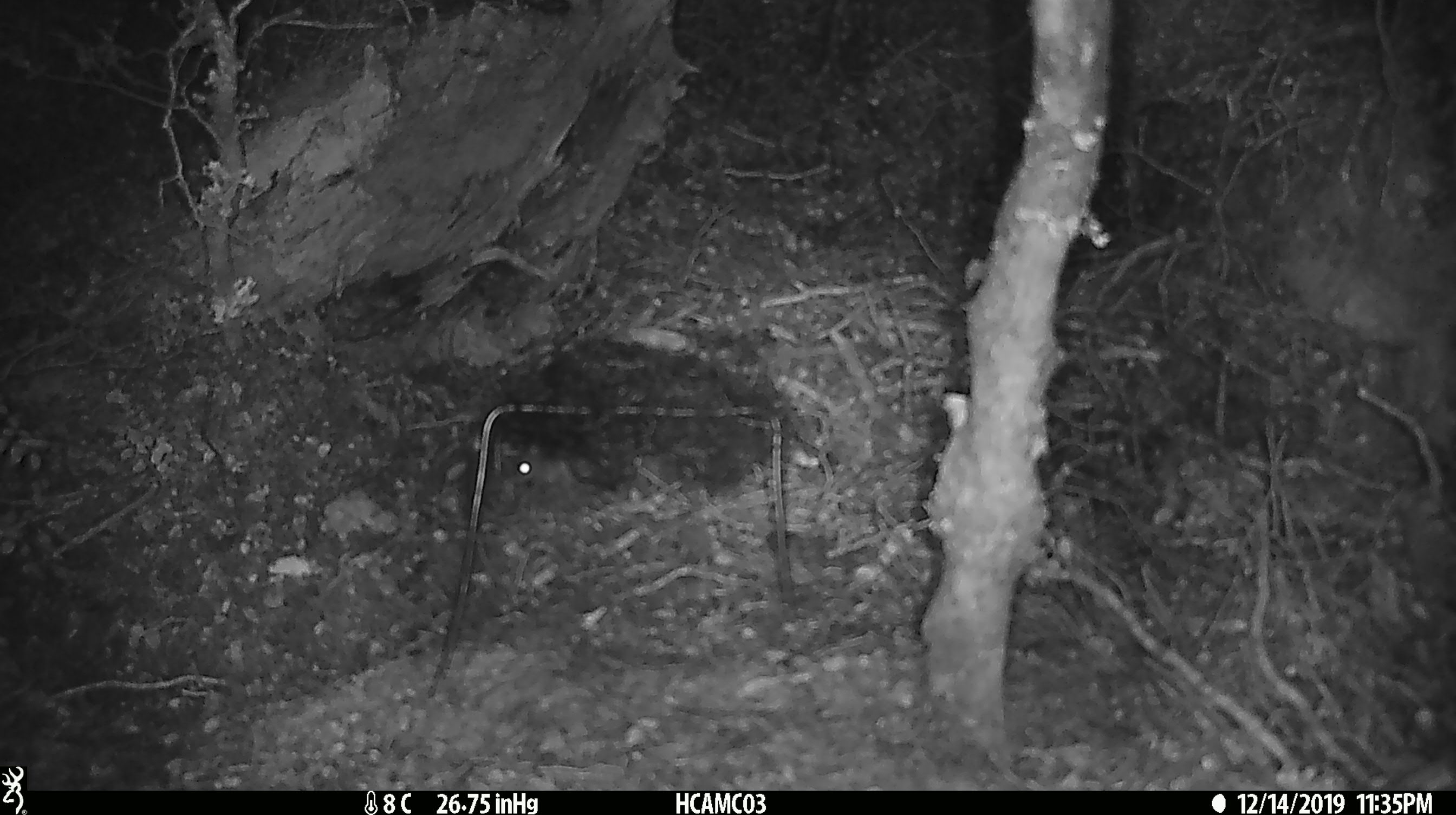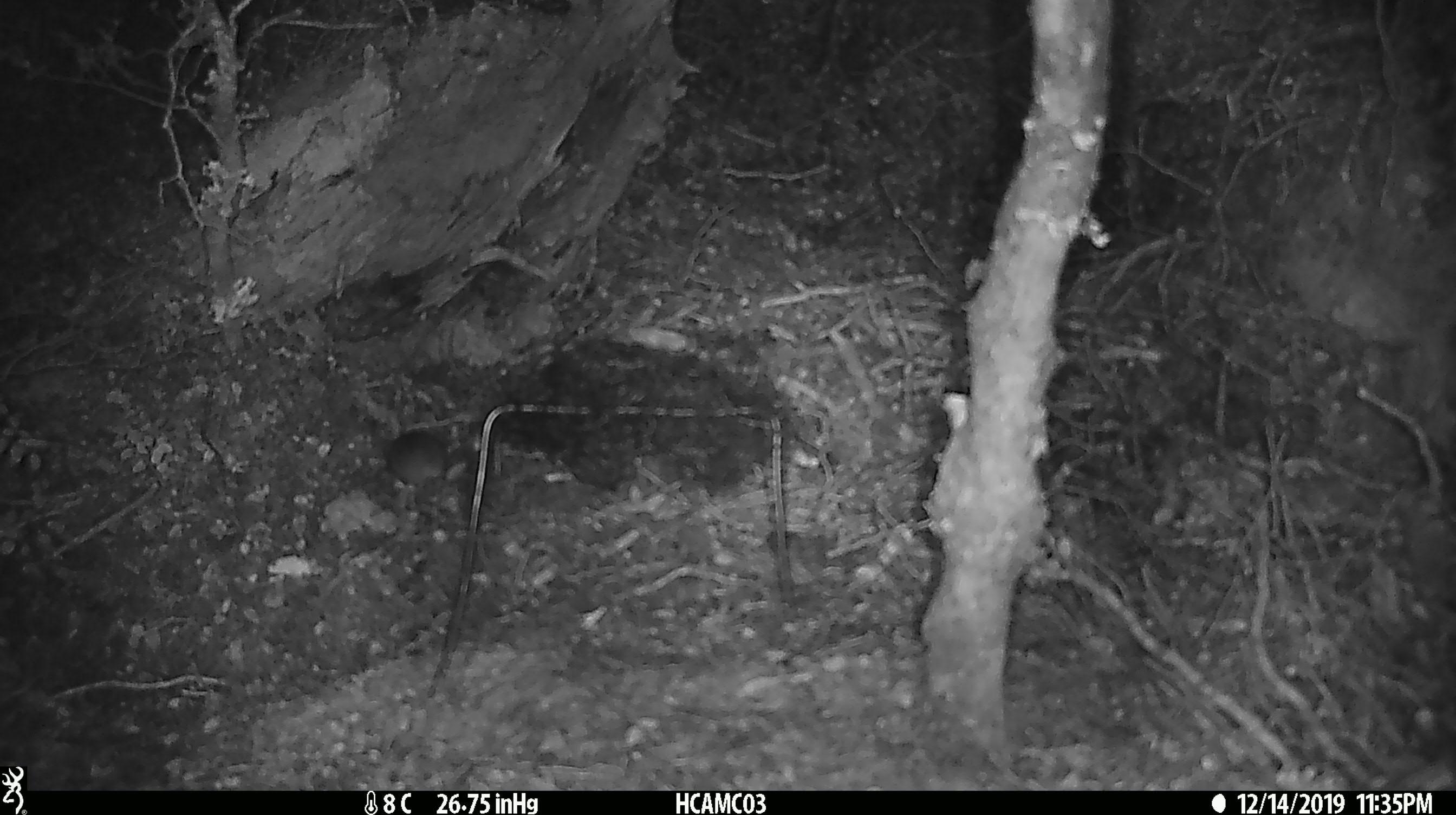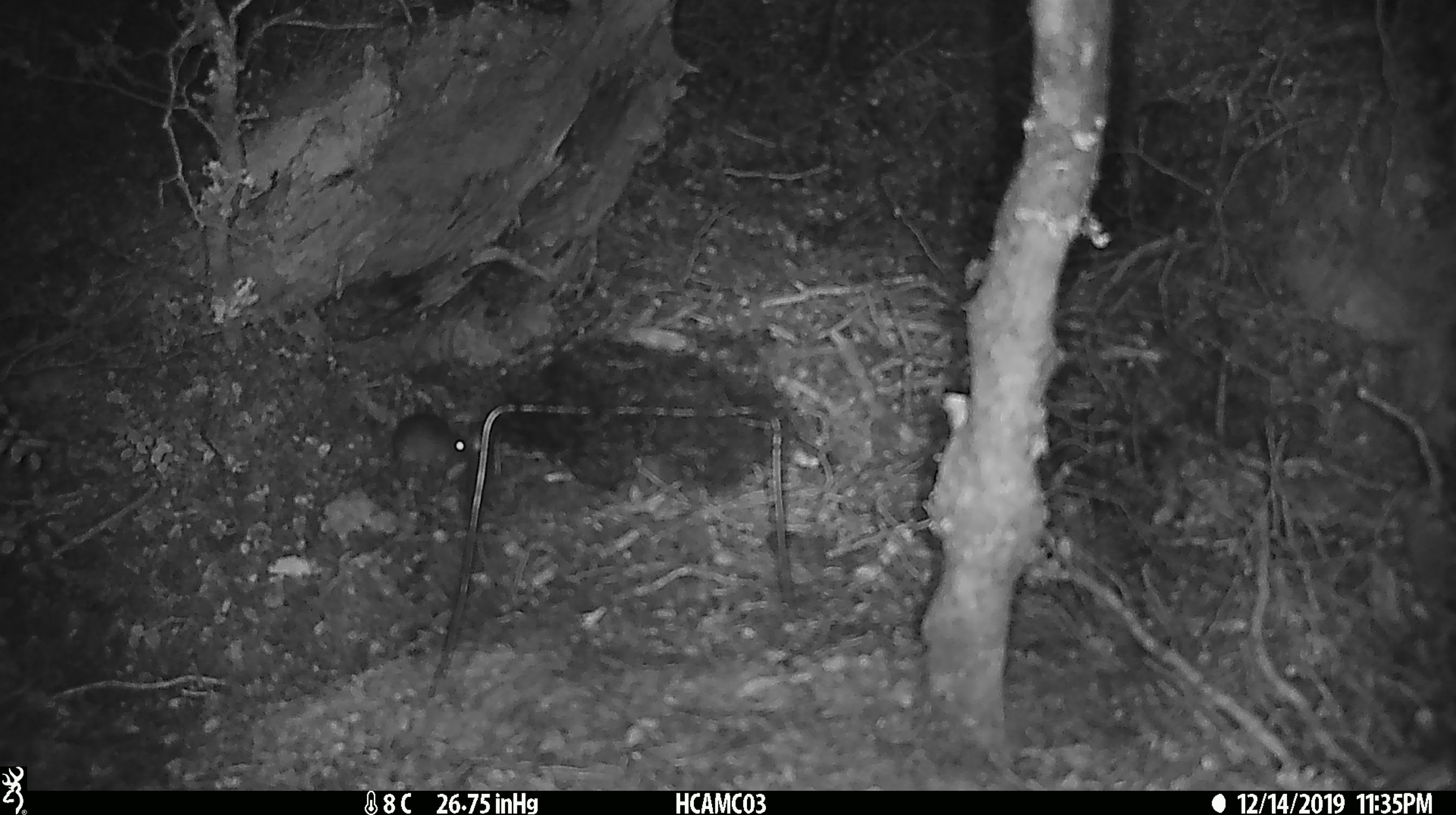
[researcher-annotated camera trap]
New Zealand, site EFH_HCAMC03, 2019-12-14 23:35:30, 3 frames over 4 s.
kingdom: Animalia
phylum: Chordata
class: Mammalia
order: Rodentia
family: Muridae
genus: Mus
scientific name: Mus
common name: mouse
Mouse (Mus).